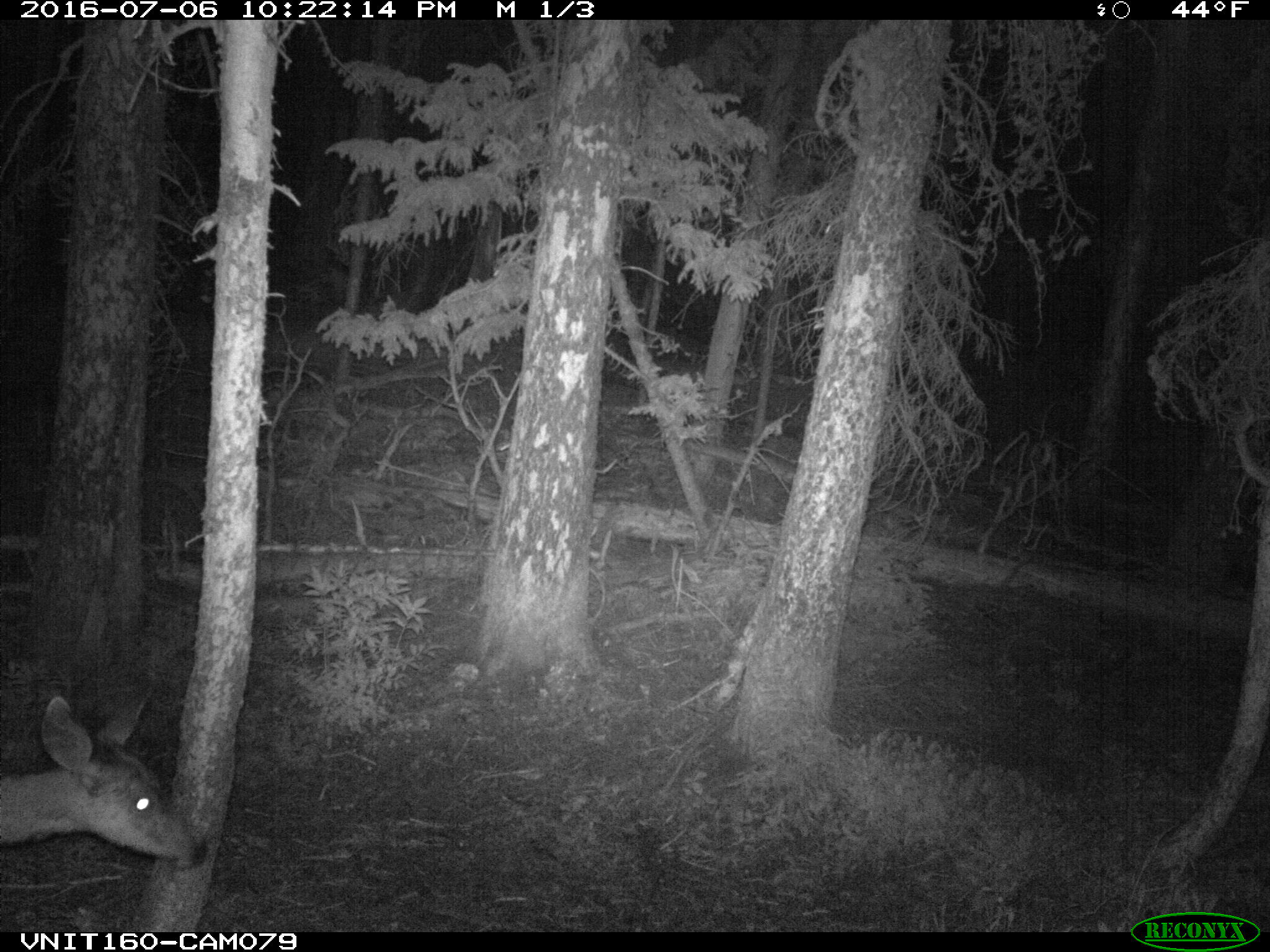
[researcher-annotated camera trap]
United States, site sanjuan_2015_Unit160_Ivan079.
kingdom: Animalia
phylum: Chordata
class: Mammalia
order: Artiodactyla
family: Cervidae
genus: Odocoileus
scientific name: Odocoileus hemionus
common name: mule deer